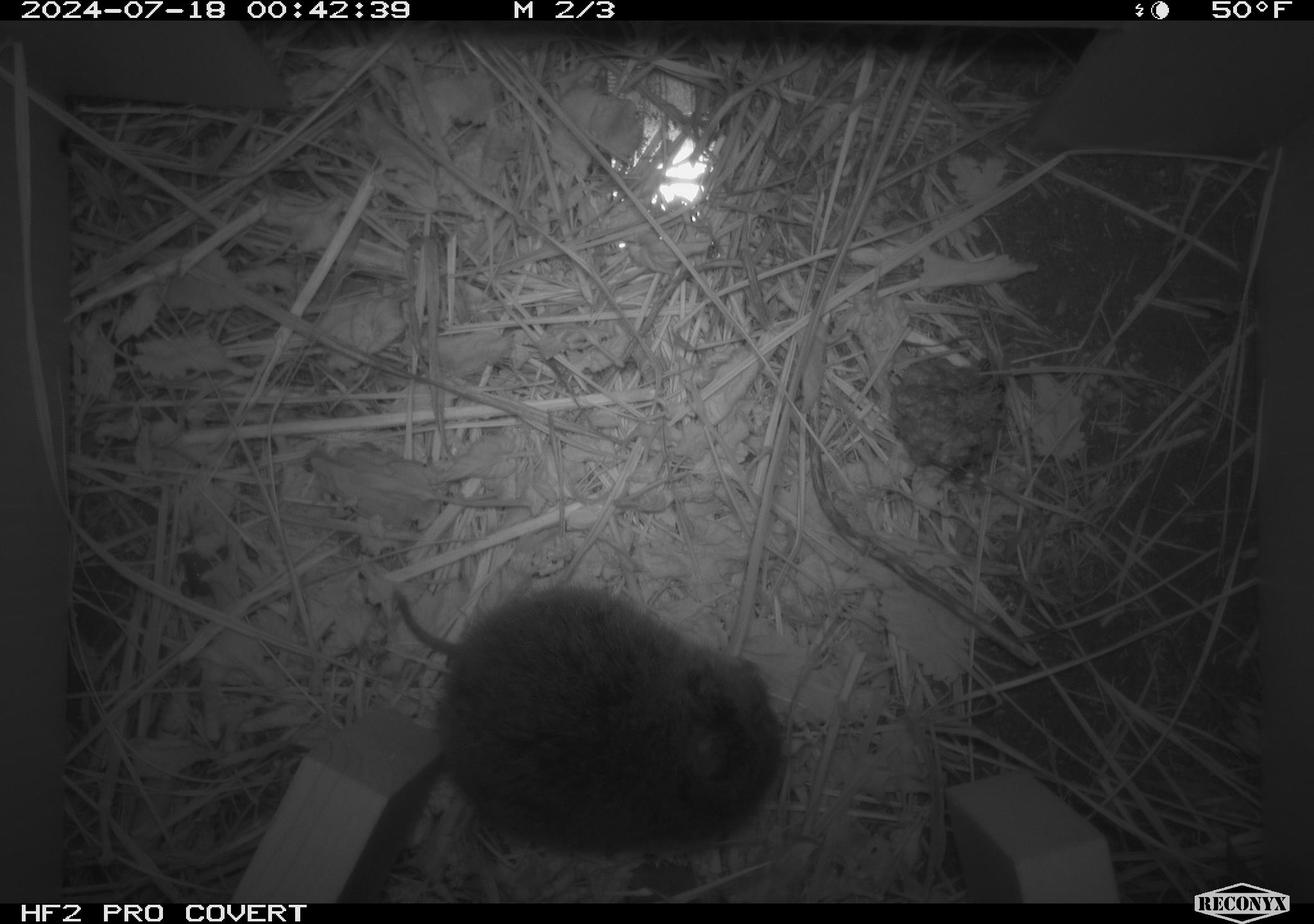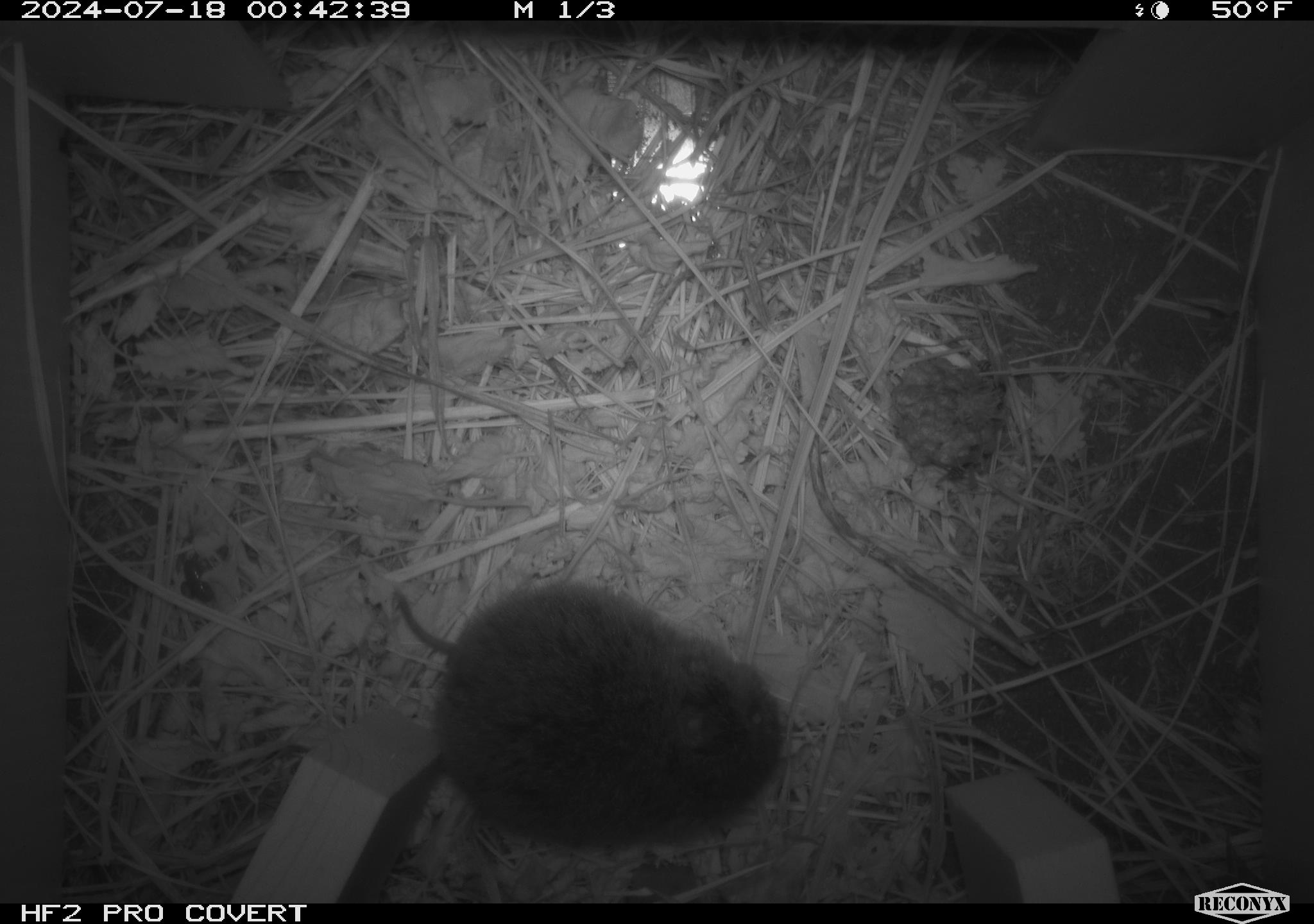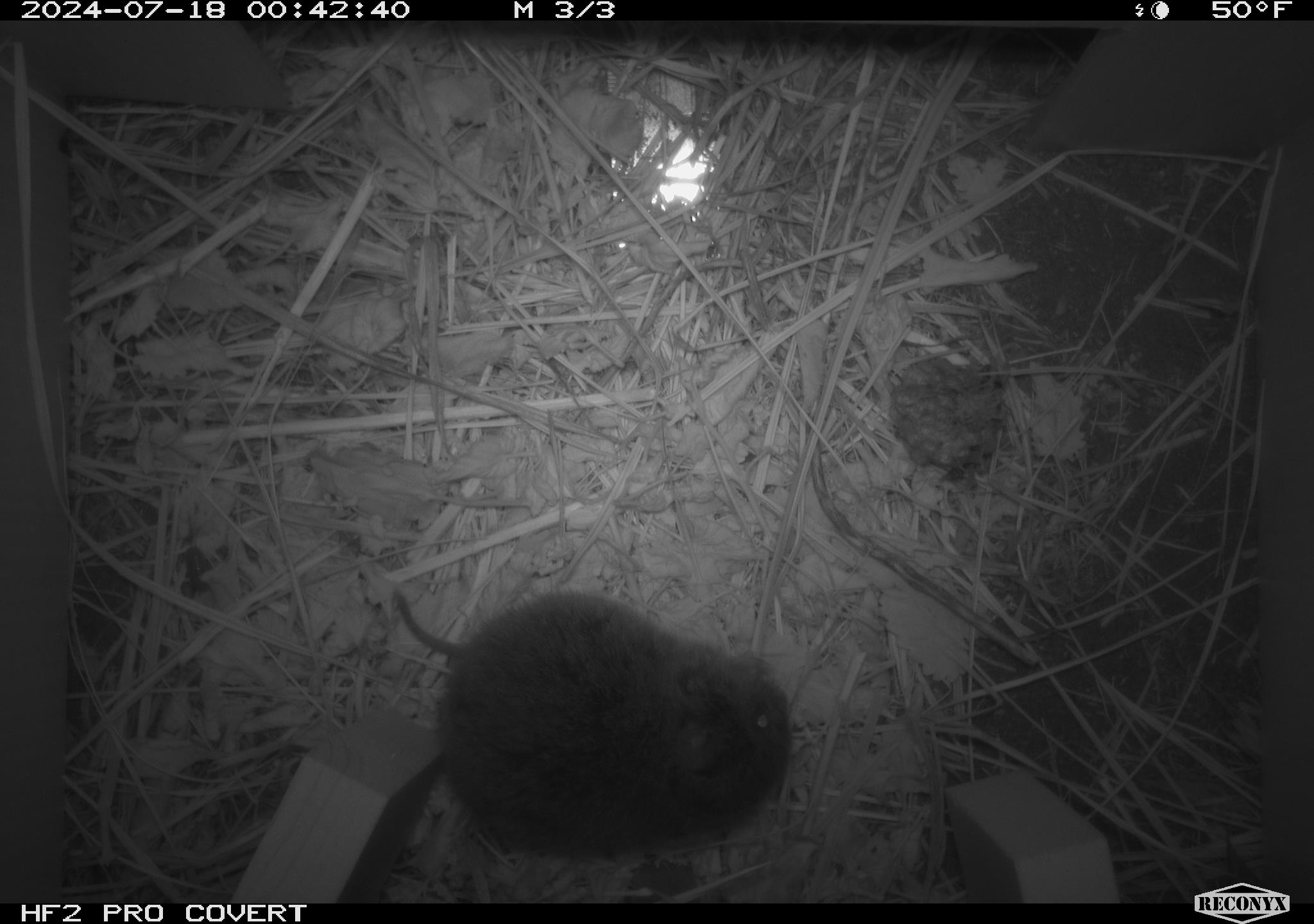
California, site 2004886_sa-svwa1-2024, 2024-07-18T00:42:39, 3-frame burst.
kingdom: Animalia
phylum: Chordata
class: Mammalia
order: Rodentia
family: Cricetidae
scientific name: Arvicolinae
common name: voles, lemmings, and muskrats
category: arvicolinae subfamily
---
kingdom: Animalia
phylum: Arthropoda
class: Malacostraca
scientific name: Malacostraca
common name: amphipods, crabs, isopods, krill, lobsters and shrimps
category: malacostracan